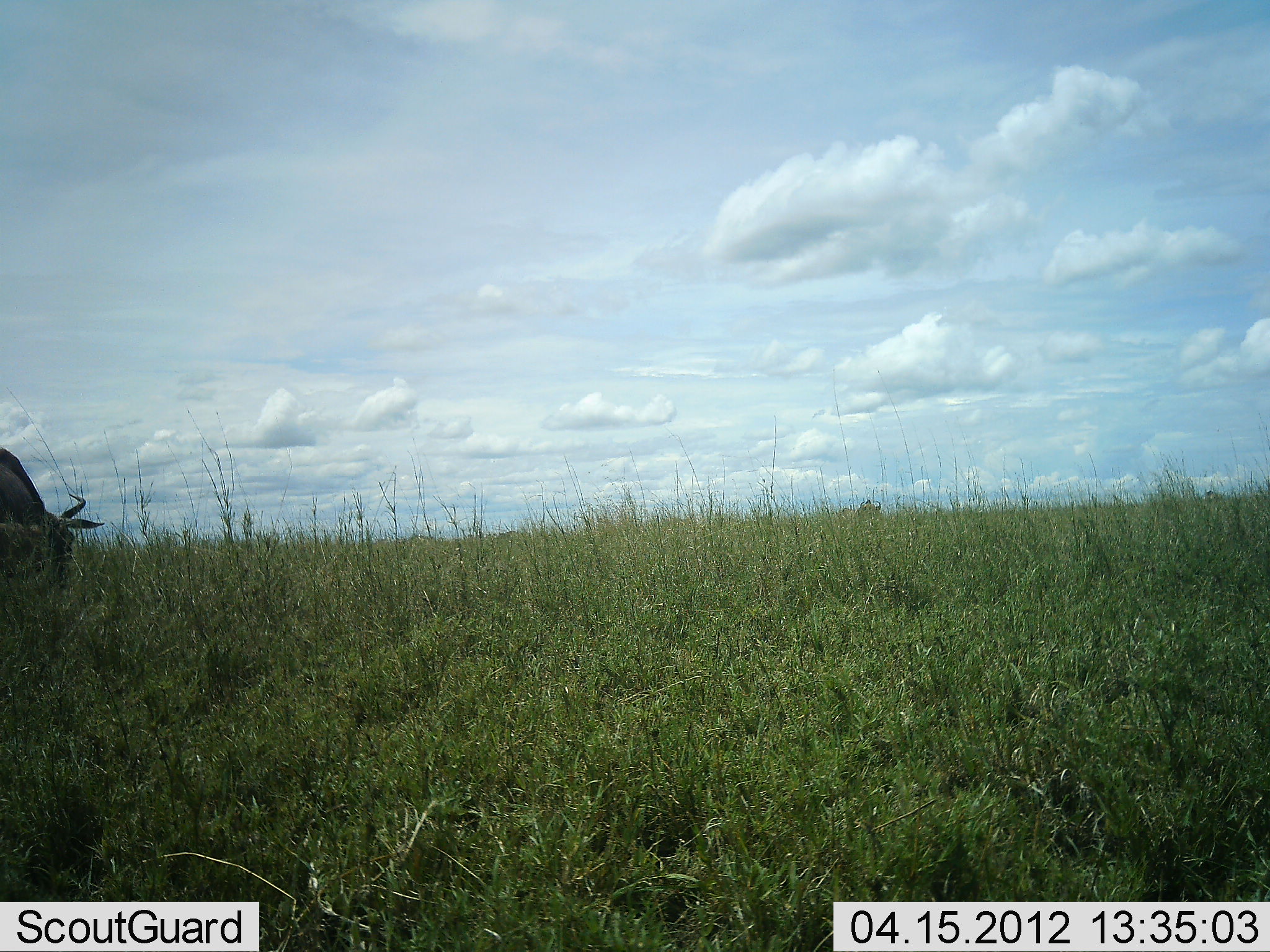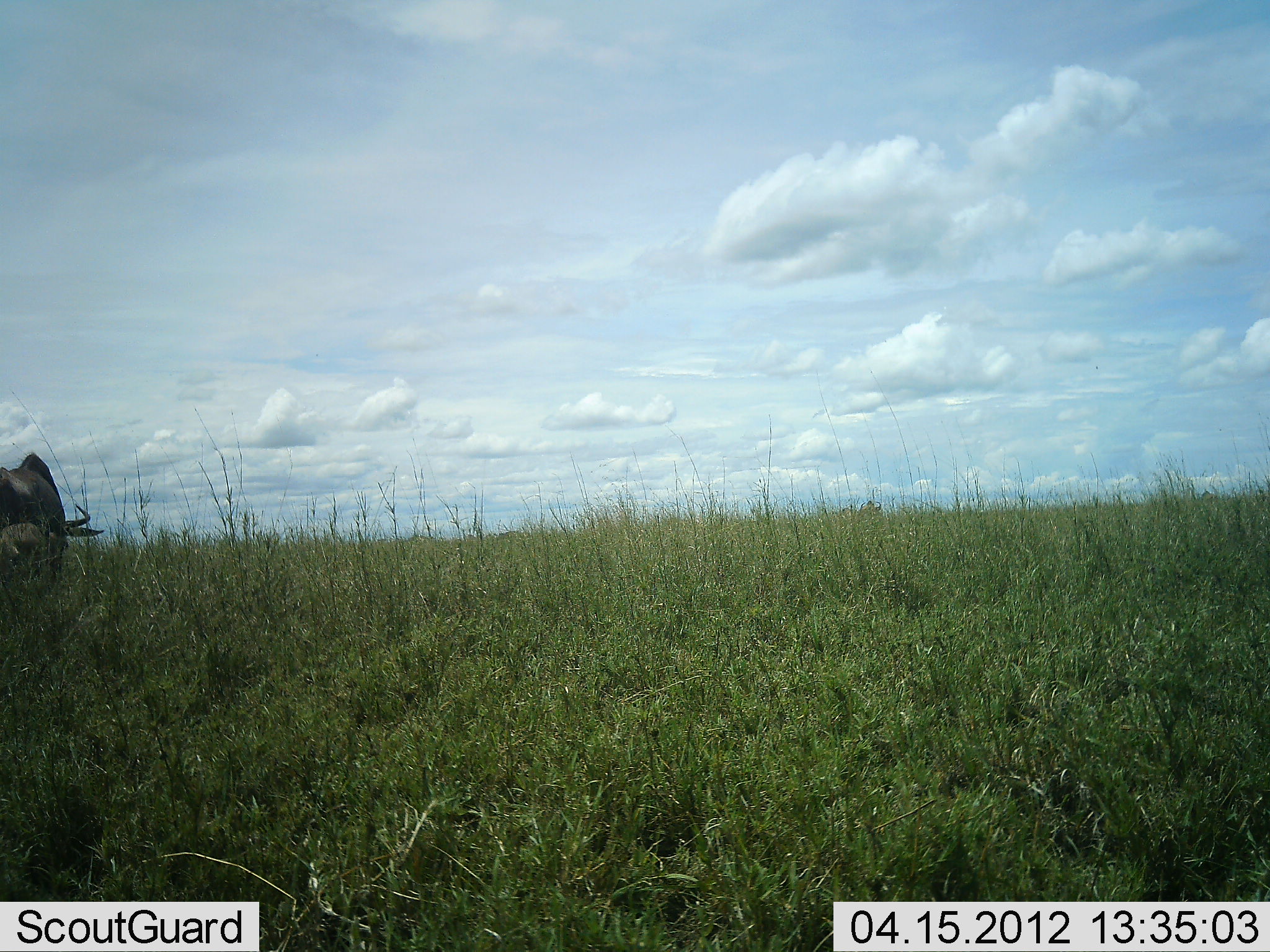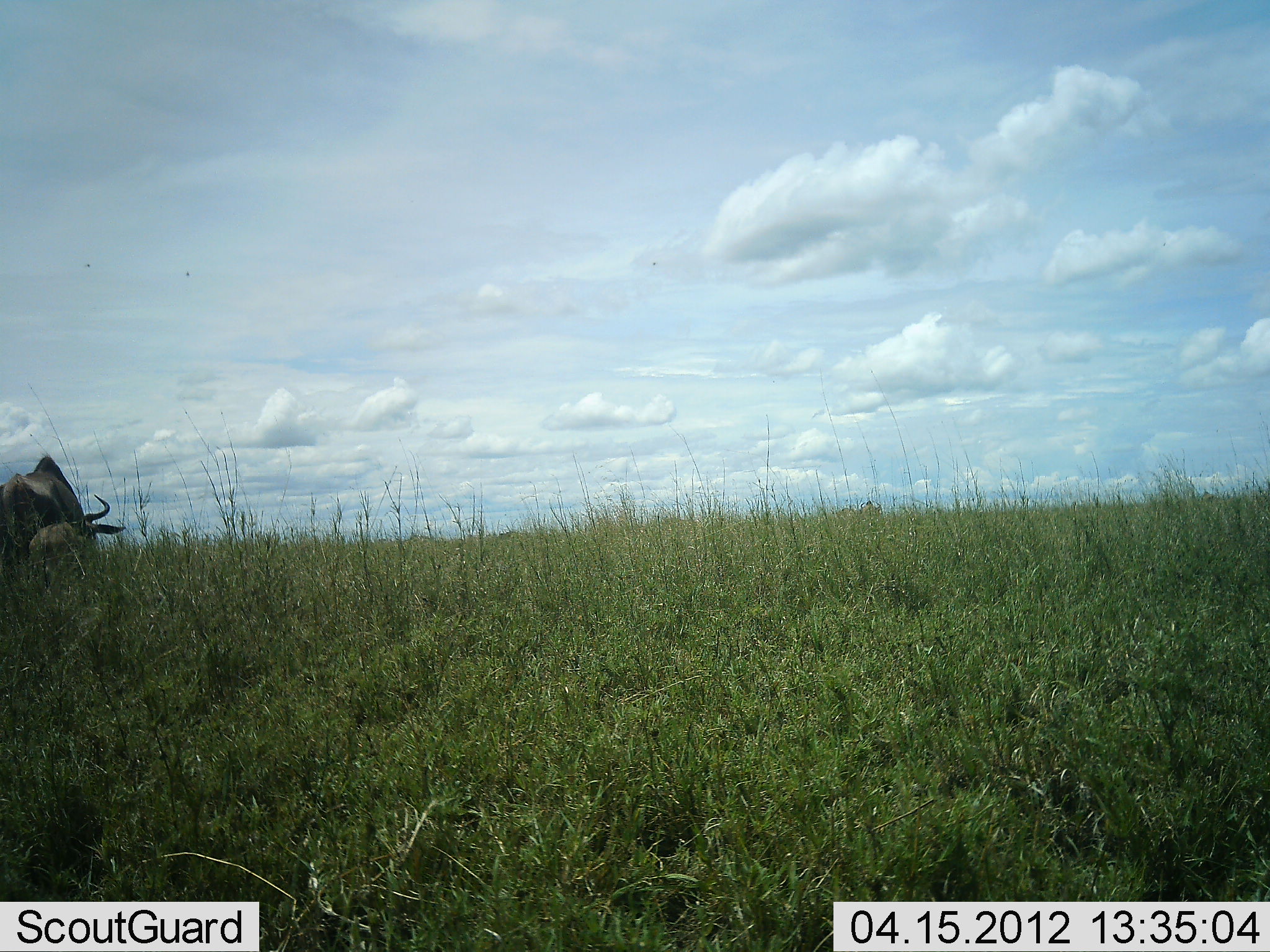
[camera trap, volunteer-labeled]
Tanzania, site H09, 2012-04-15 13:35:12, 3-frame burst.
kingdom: Animalia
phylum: Chordata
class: Mammalia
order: Artiodactyla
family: Bovidae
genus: Connochaetes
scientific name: Connochaetes taurinus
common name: blue wildebeest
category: wildebeest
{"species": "wildebeest (blue wildebeest) (Connochaetes taurinus)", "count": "1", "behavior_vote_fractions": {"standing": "44%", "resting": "0%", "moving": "12%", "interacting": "0%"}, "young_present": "19%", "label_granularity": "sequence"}